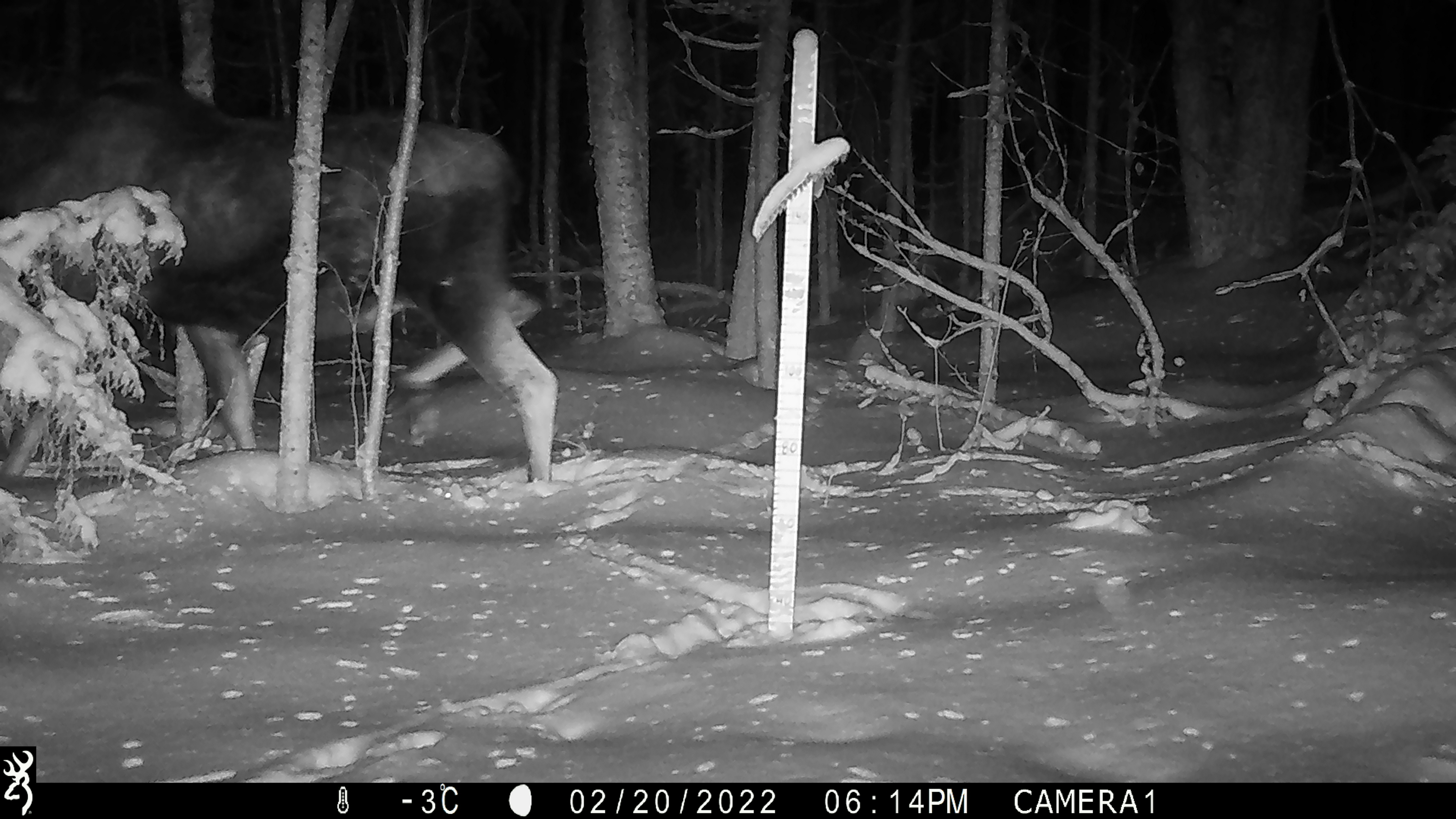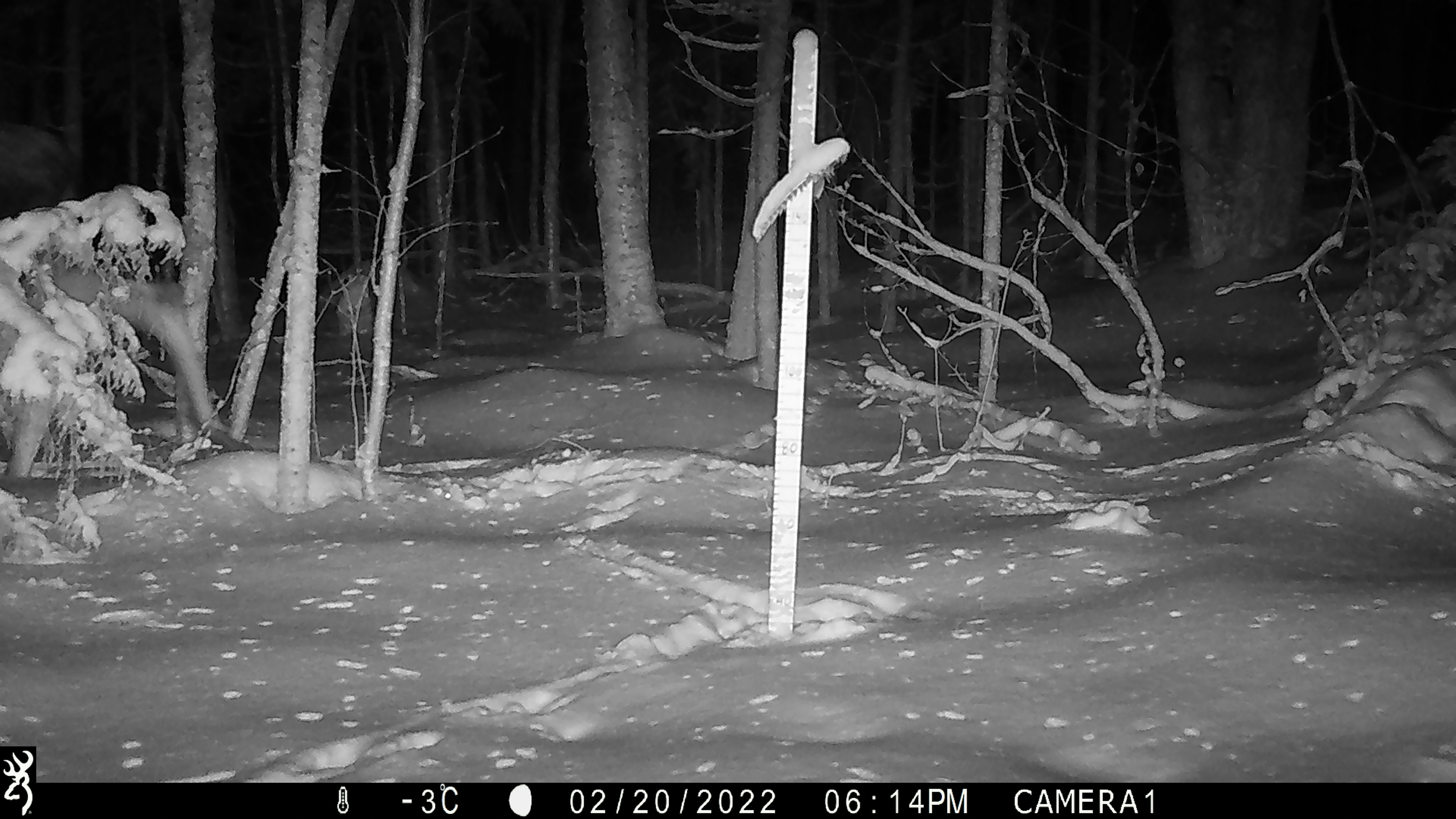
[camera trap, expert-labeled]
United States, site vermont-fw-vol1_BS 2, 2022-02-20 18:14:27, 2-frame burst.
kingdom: Animalia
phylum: Chordata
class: Mammalia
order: Artiodactyla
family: Cervidae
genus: Alces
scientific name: Alces alces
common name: moose